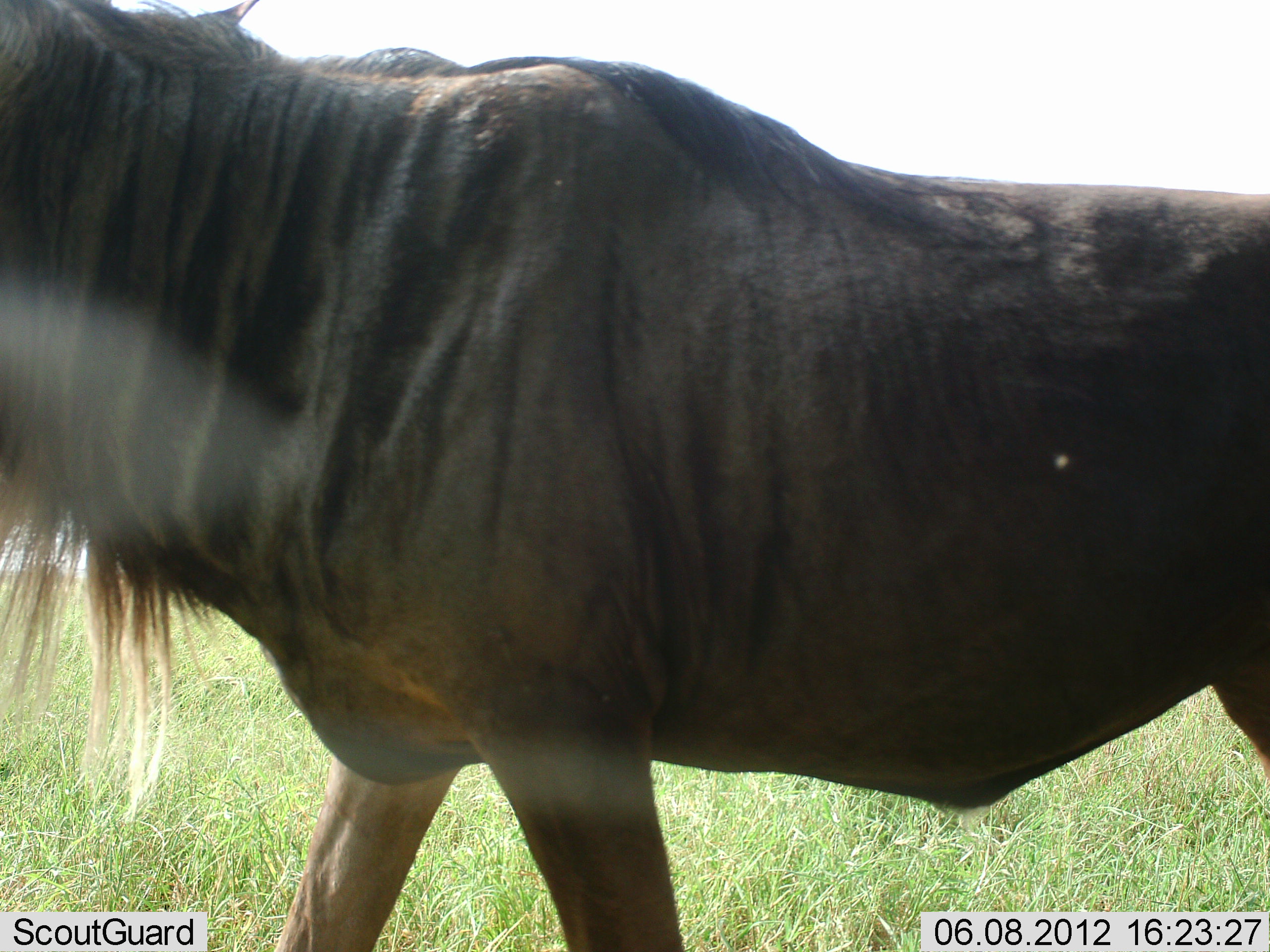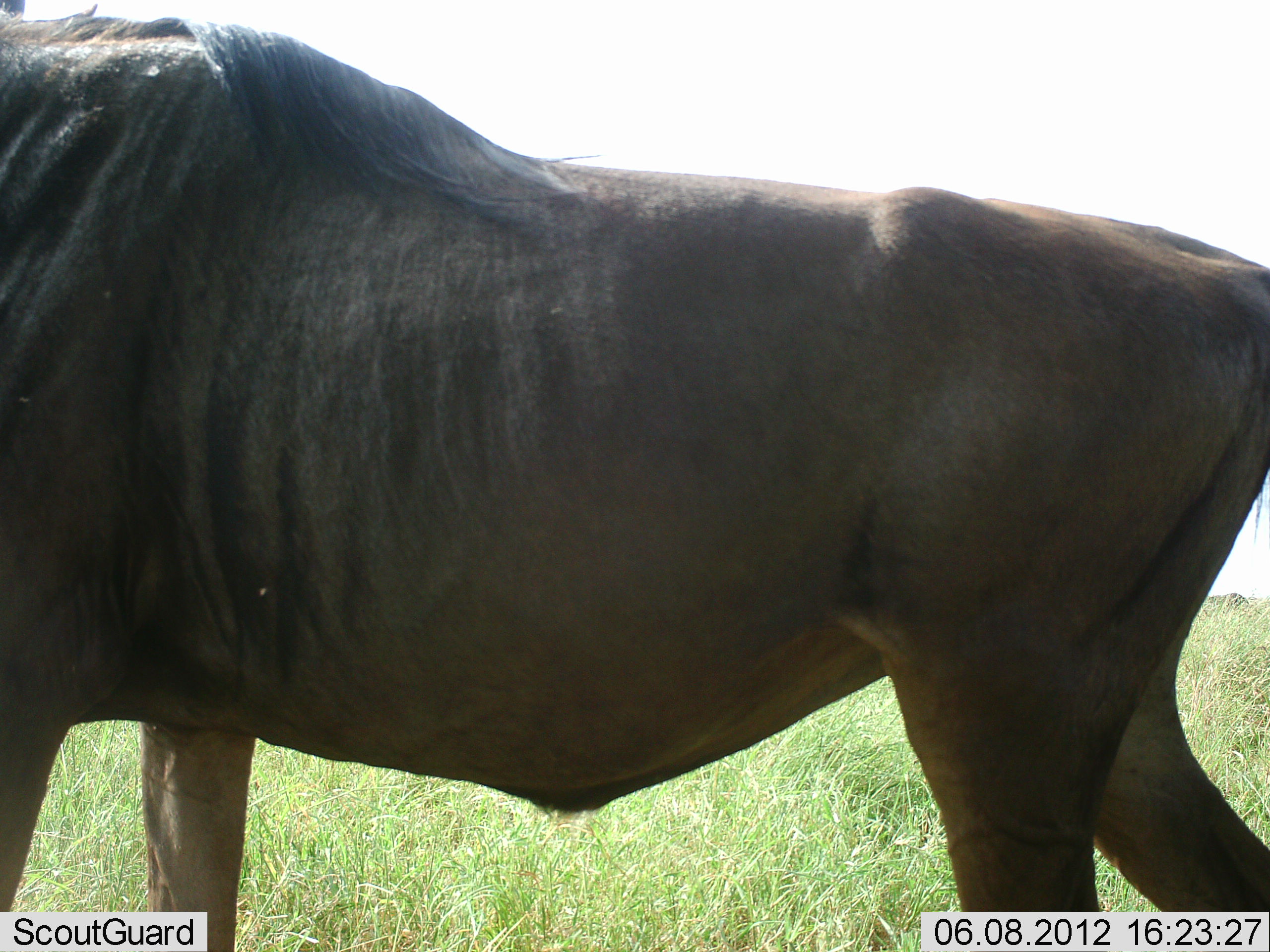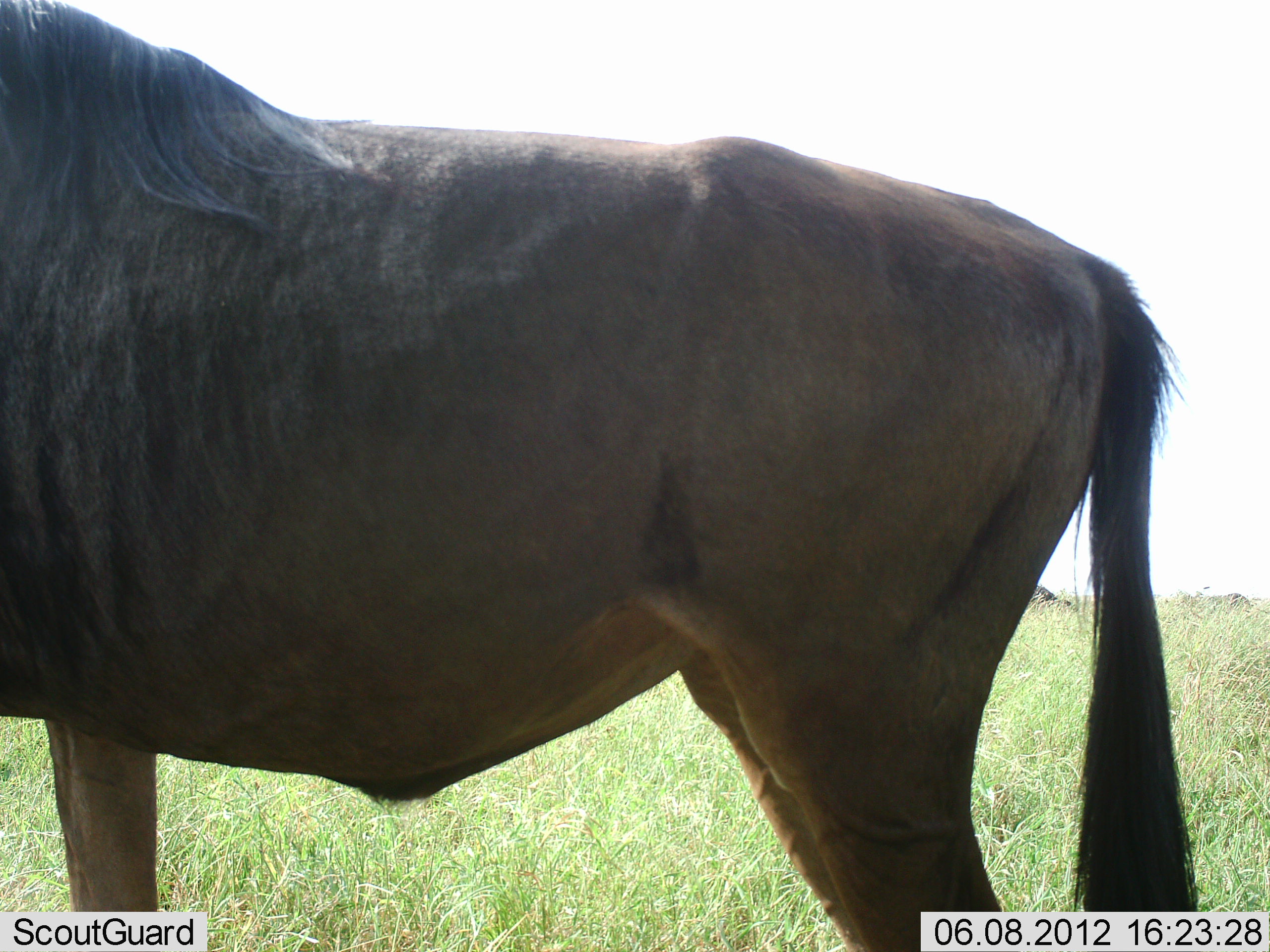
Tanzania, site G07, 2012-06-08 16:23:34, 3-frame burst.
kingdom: Animalia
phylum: Chordata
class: Mammalia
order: Artiodactyla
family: Bovidae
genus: Connochaetes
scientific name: Connochaetes taurinus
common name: blue wildebeest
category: wildebeest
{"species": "wildebeest (blue wildebeest) (Connochaetes taurinus)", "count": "1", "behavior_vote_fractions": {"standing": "50%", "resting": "0%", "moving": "70%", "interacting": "0%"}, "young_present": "0%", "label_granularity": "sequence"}